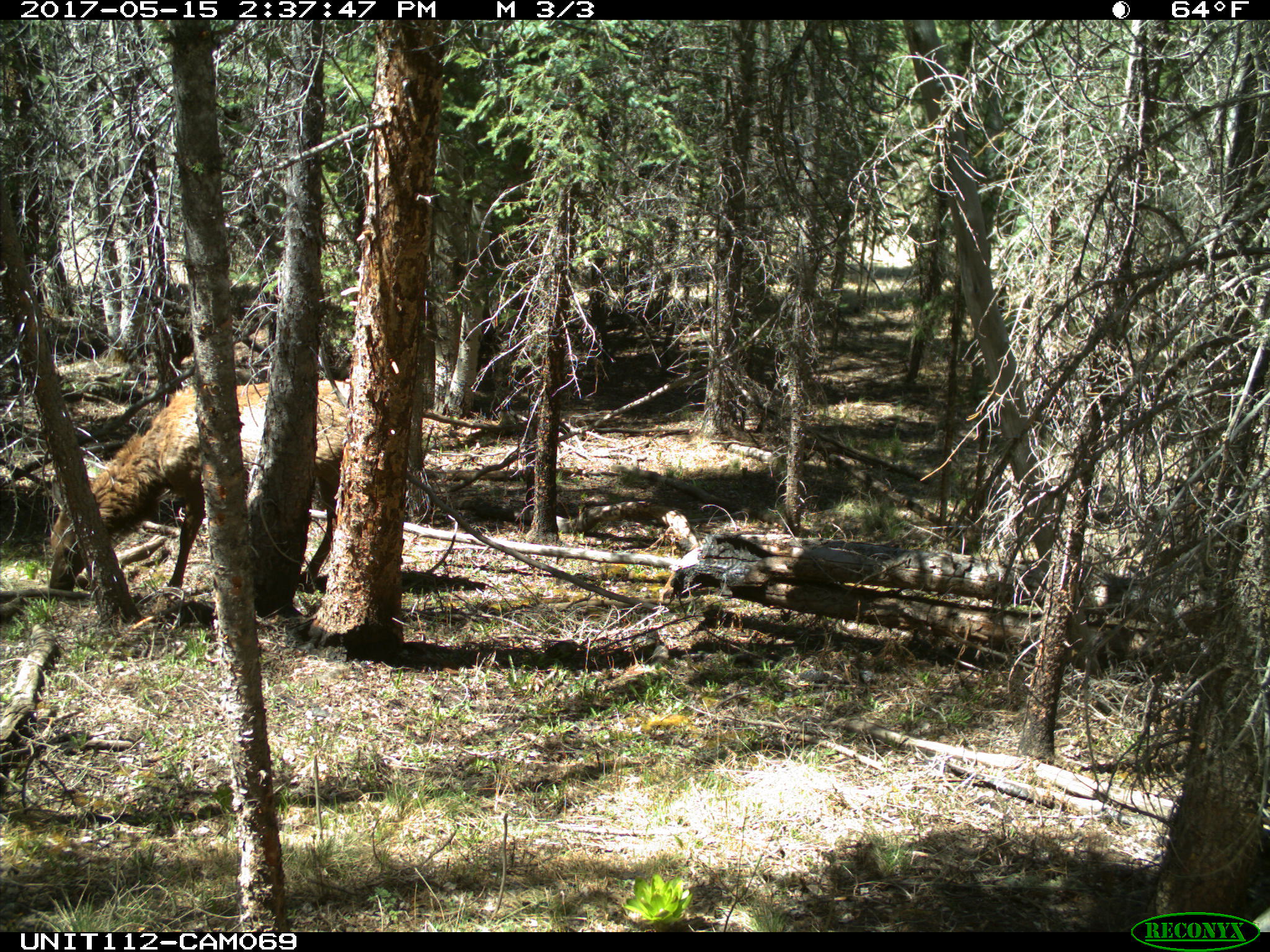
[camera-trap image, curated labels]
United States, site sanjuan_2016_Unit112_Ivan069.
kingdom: Animalia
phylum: Chordata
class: Mammalia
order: Artiodactyla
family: Cervidae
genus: Cervus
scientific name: Cervus elaphus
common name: red deer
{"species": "Cervus elaphus (red deer)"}